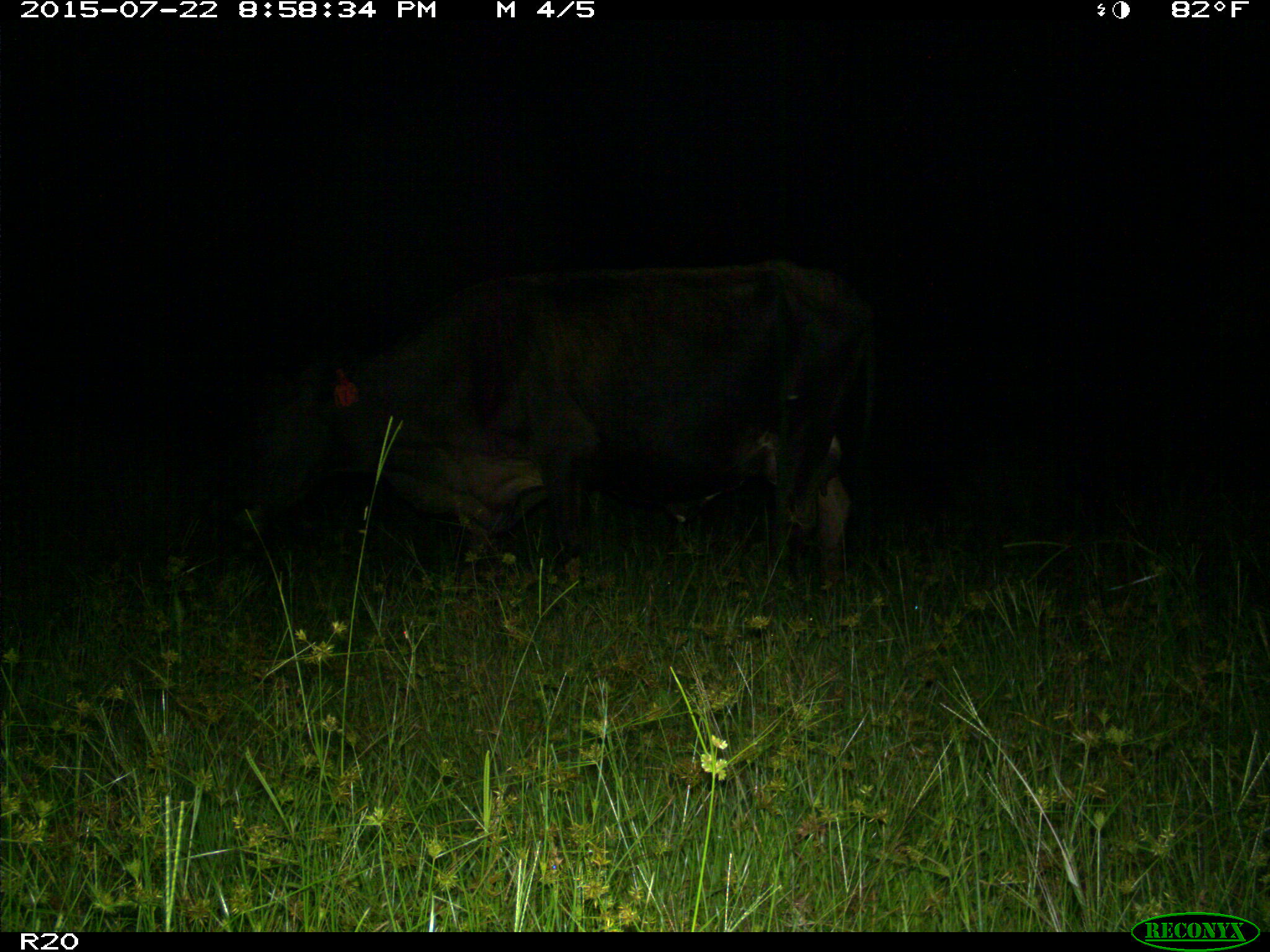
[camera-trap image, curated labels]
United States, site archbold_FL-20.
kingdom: Animalia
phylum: Chordata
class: Mammalia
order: Artiodactyla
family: Bovidae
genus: Bos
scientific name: Bos taurus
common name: domestic cow